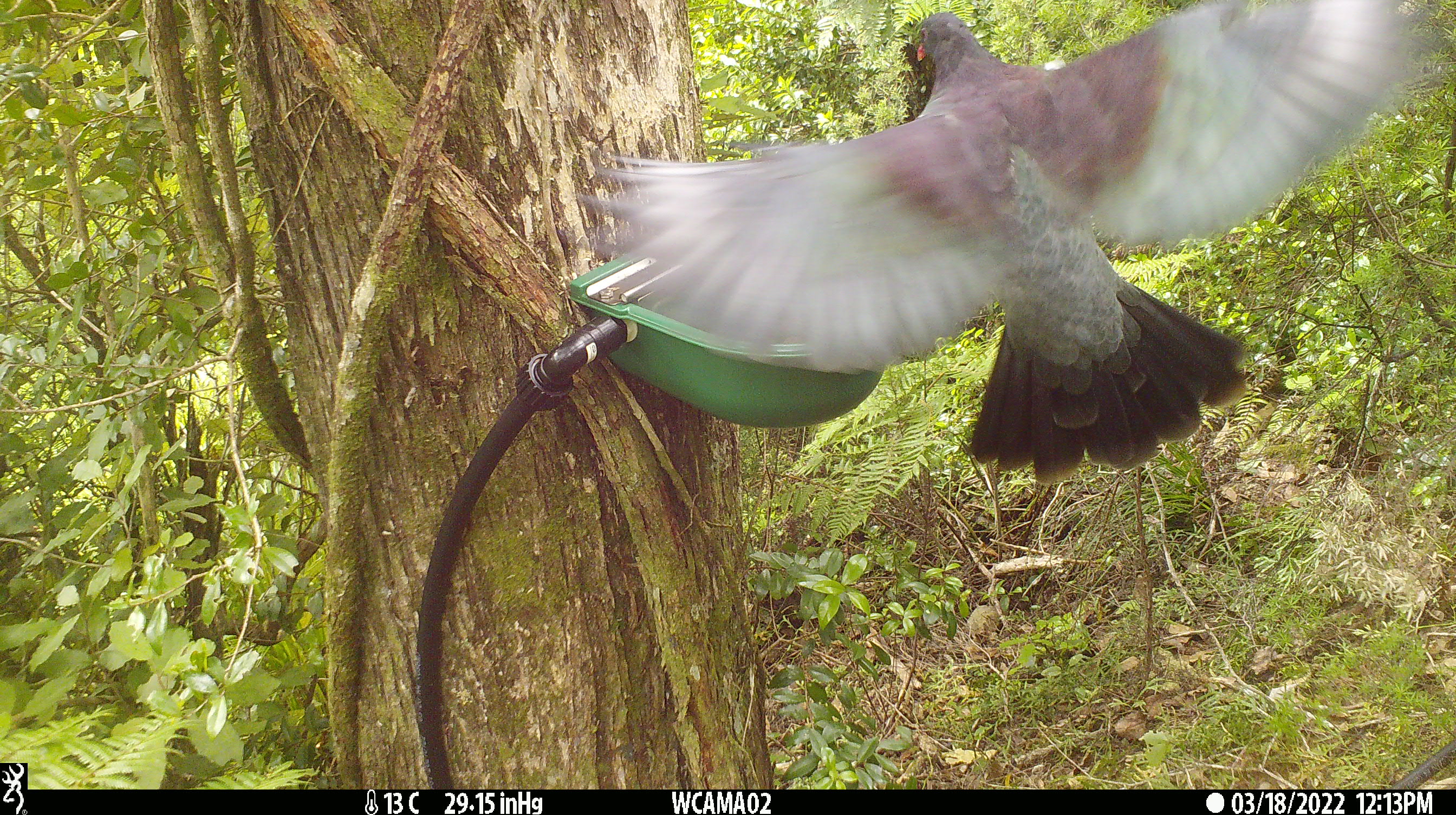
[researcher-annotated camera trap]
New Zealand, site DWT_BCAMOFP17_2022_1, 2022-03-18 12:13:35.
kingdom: Animalia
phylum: Chordata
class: Aves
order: Columbiformes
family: Columbidae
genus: Hemiphaga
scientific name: Hemiphaga novaeseelandiae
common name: new zealand pigeon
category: kereru